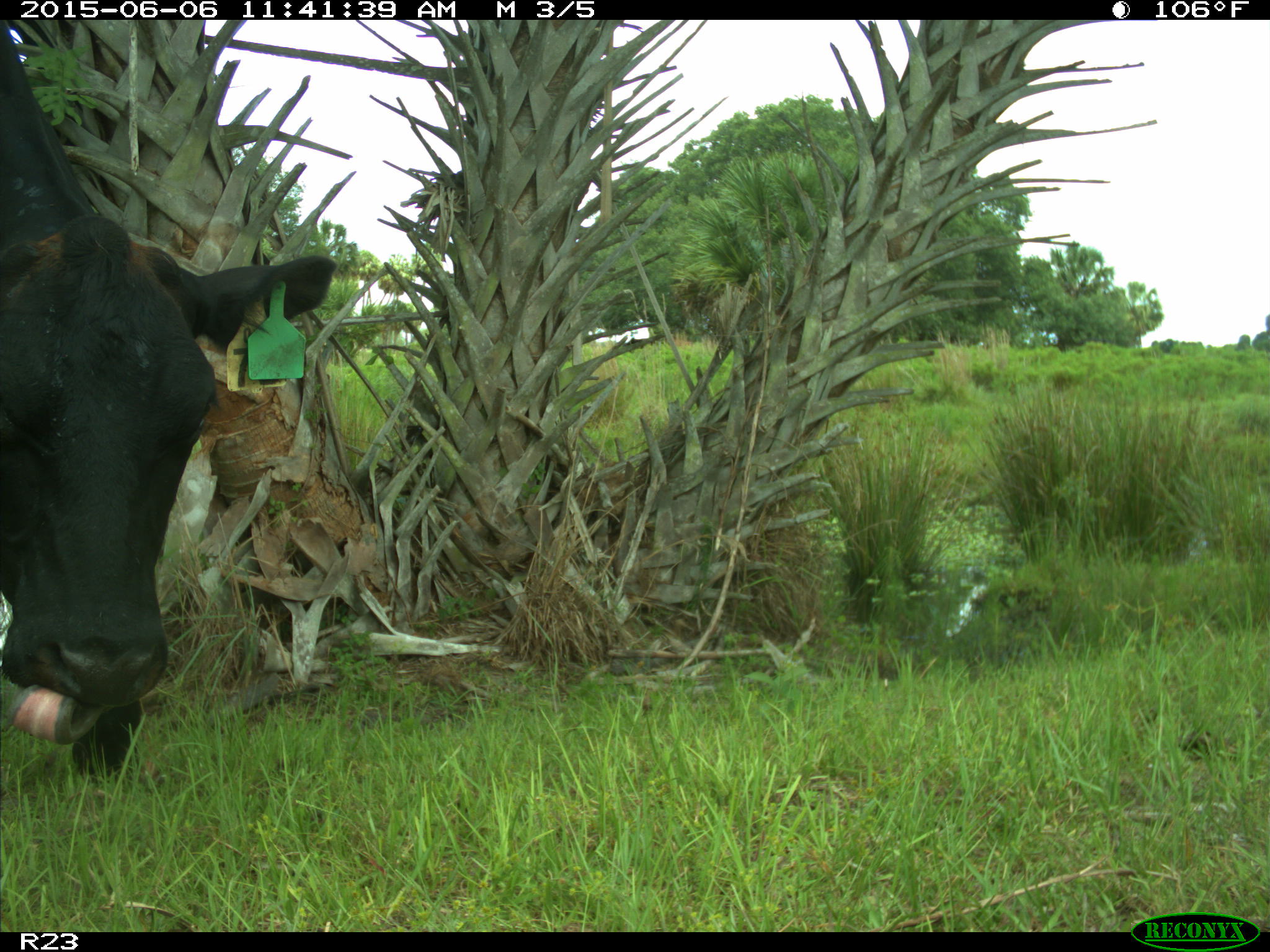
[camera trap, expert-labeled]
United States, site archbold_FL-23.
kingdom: Animalia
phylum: Chordata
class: Mammalia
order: Artiodactyla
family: Bovidae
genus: Bos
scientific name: Bos taurus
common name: domestic cow